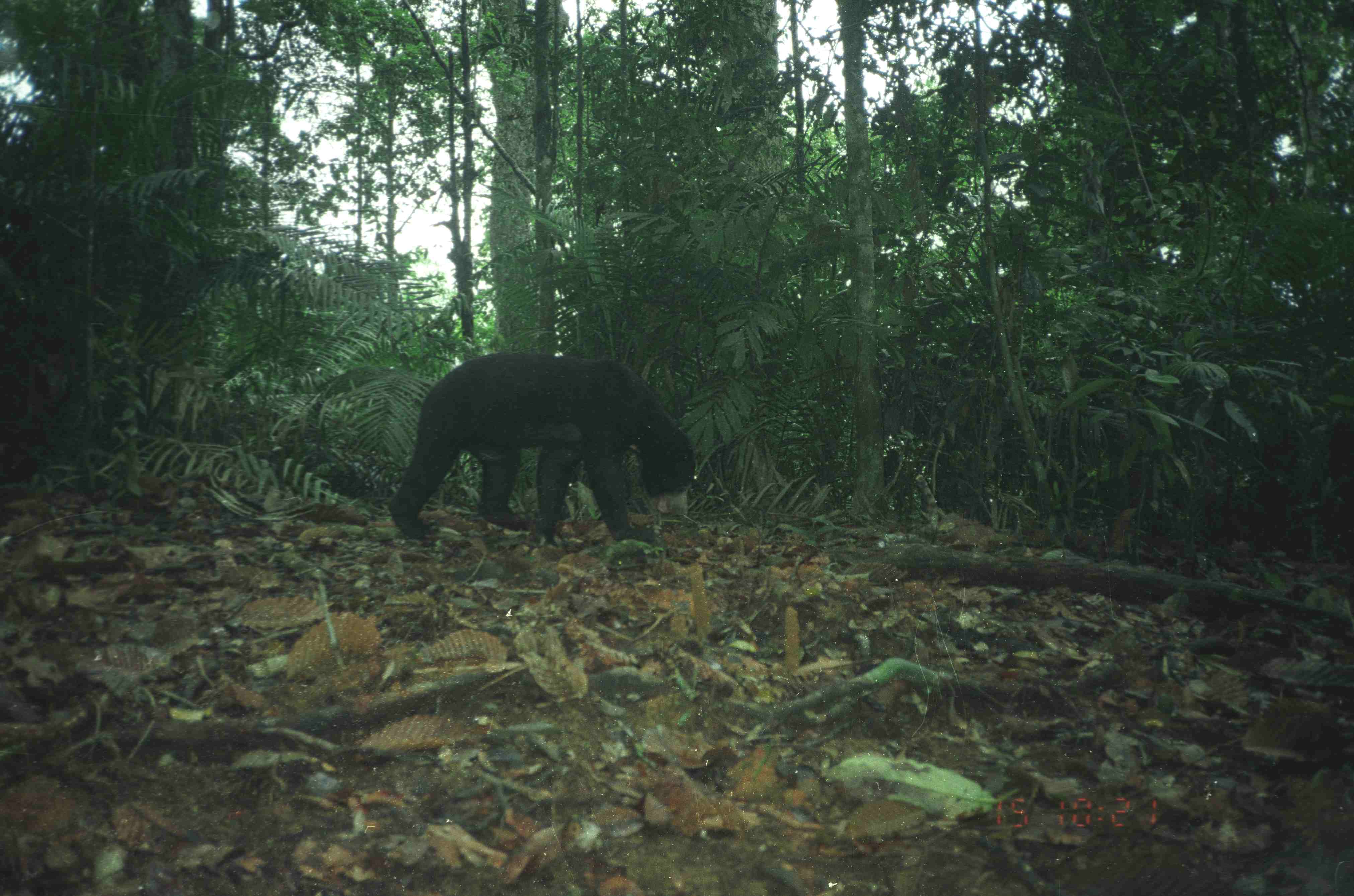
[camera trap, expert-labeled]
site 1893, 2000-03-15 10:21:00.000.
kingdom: Animalia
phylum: Chordata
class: Mammalia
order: Carnivora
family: Ursidae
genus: Helarctos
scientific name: Helarctos malayanus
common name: sun bear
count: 1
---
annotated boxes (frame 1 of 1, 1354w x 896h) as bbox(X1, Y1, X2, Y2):
helarctos malayanus: bbox(389, 354, 695, 543)